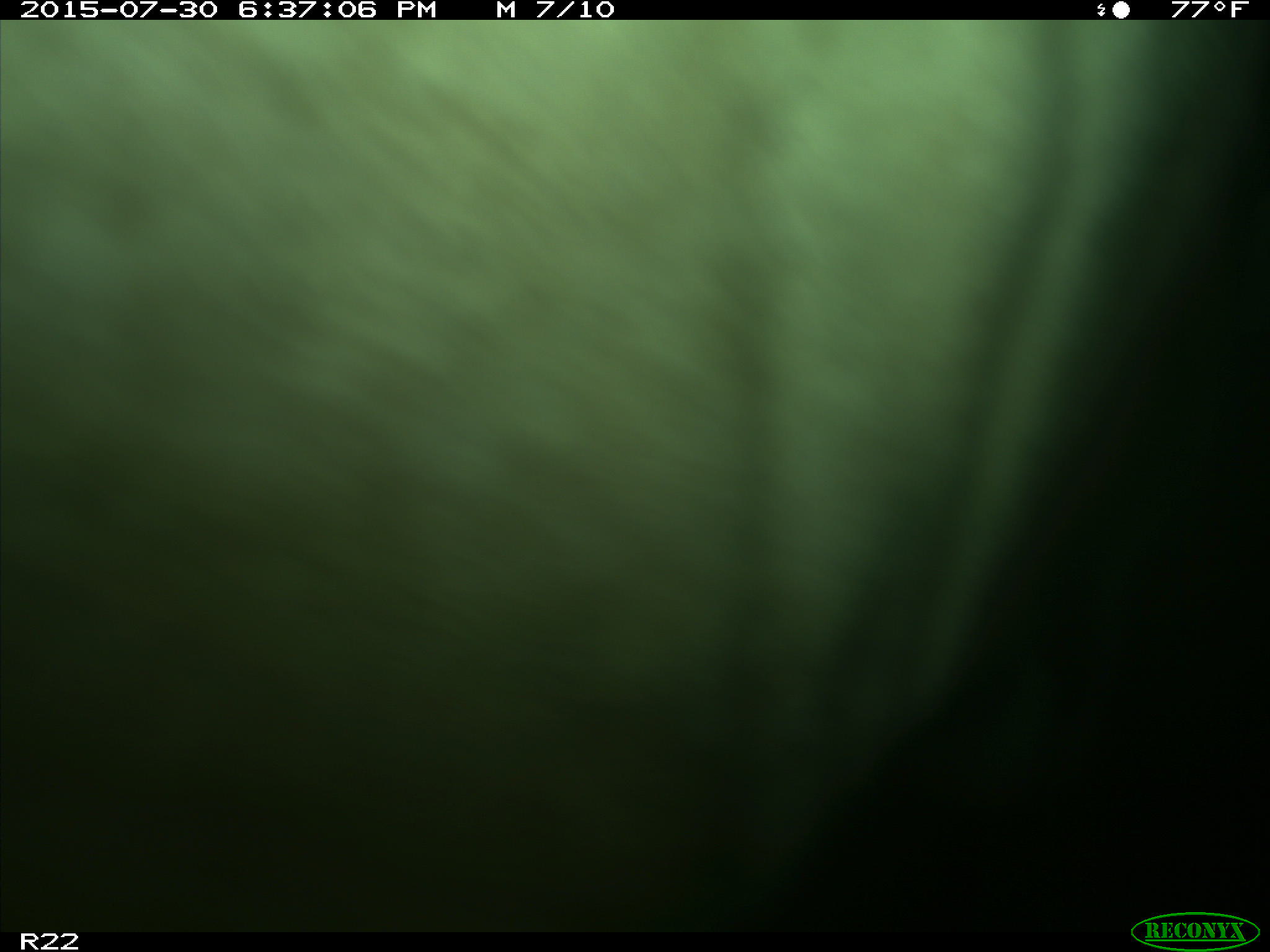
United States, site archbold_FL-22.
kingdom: Animalia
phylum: Chordata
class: Mammalia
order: Artiodactyla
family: Bovidae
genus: Bos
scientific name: Bos taurus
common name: domestic cow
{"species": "Bos taurus (domestic cow)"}